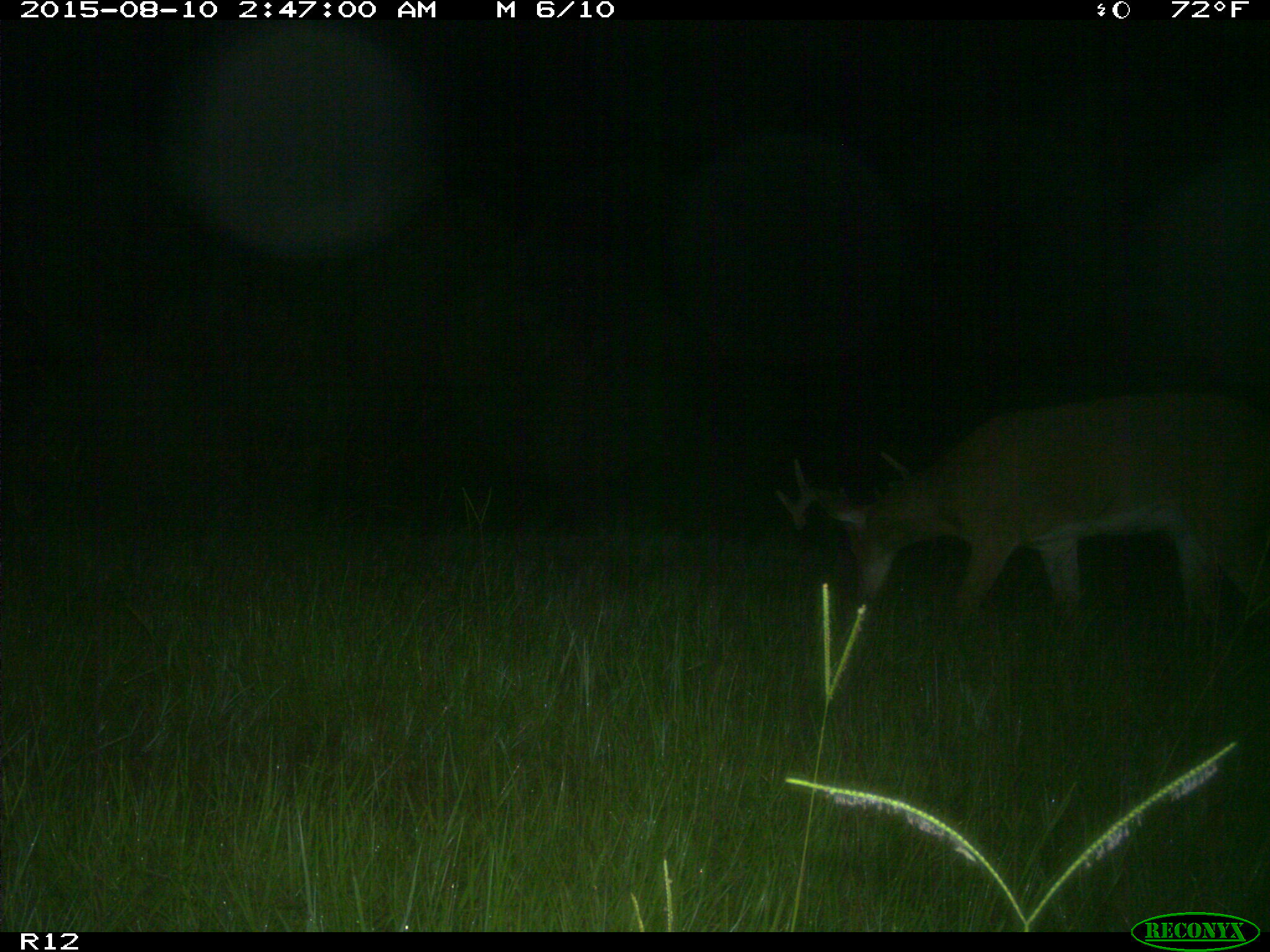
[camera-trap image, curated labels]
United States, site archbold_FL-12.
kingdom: Animalia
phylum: Chordata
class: Mammalia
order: Artiodactyla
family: Cervidae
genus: Odocoileus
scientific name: Odocoileus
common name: deer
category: unidentified deer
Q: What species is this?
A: Unidentified deer (deer) (Odocoileus).